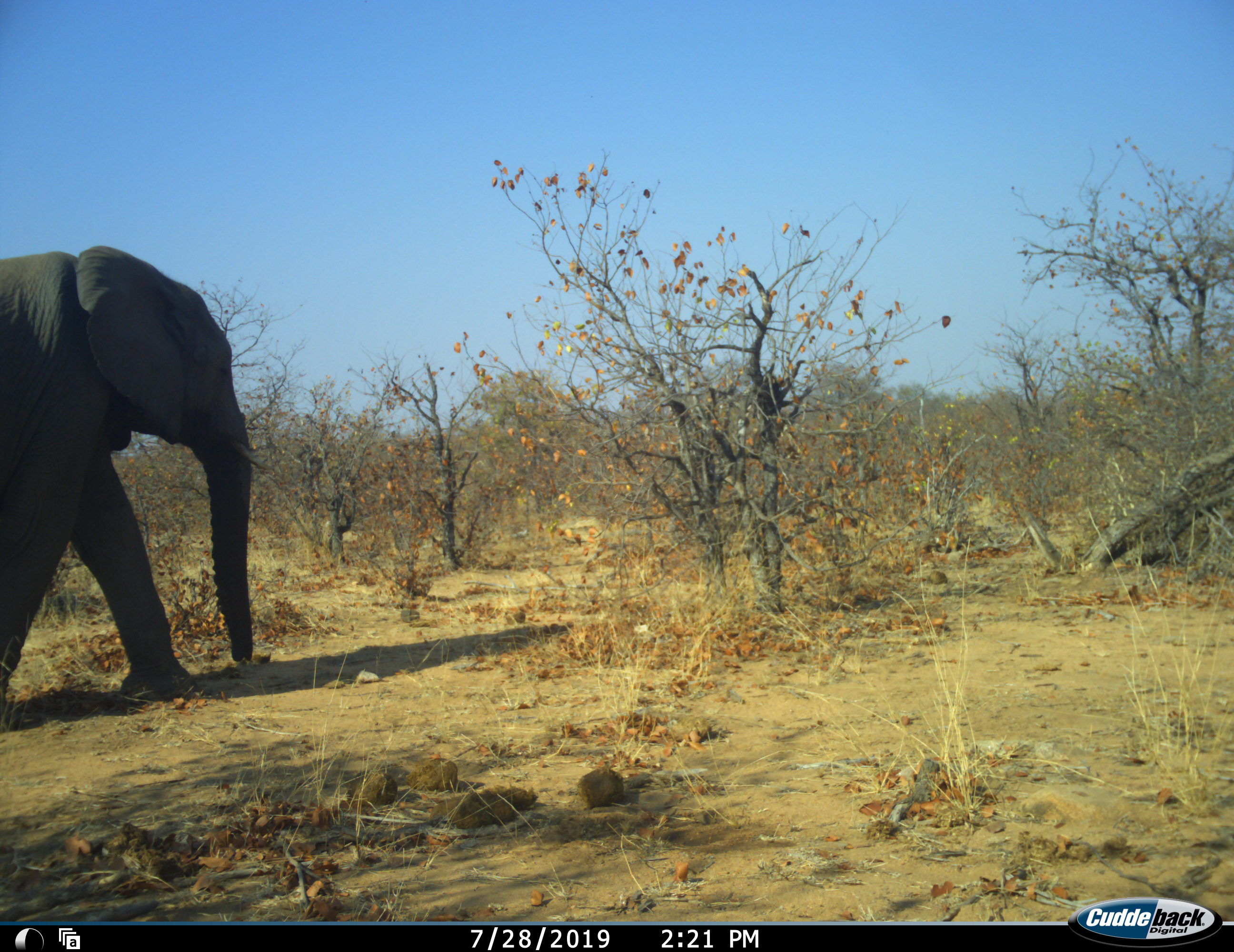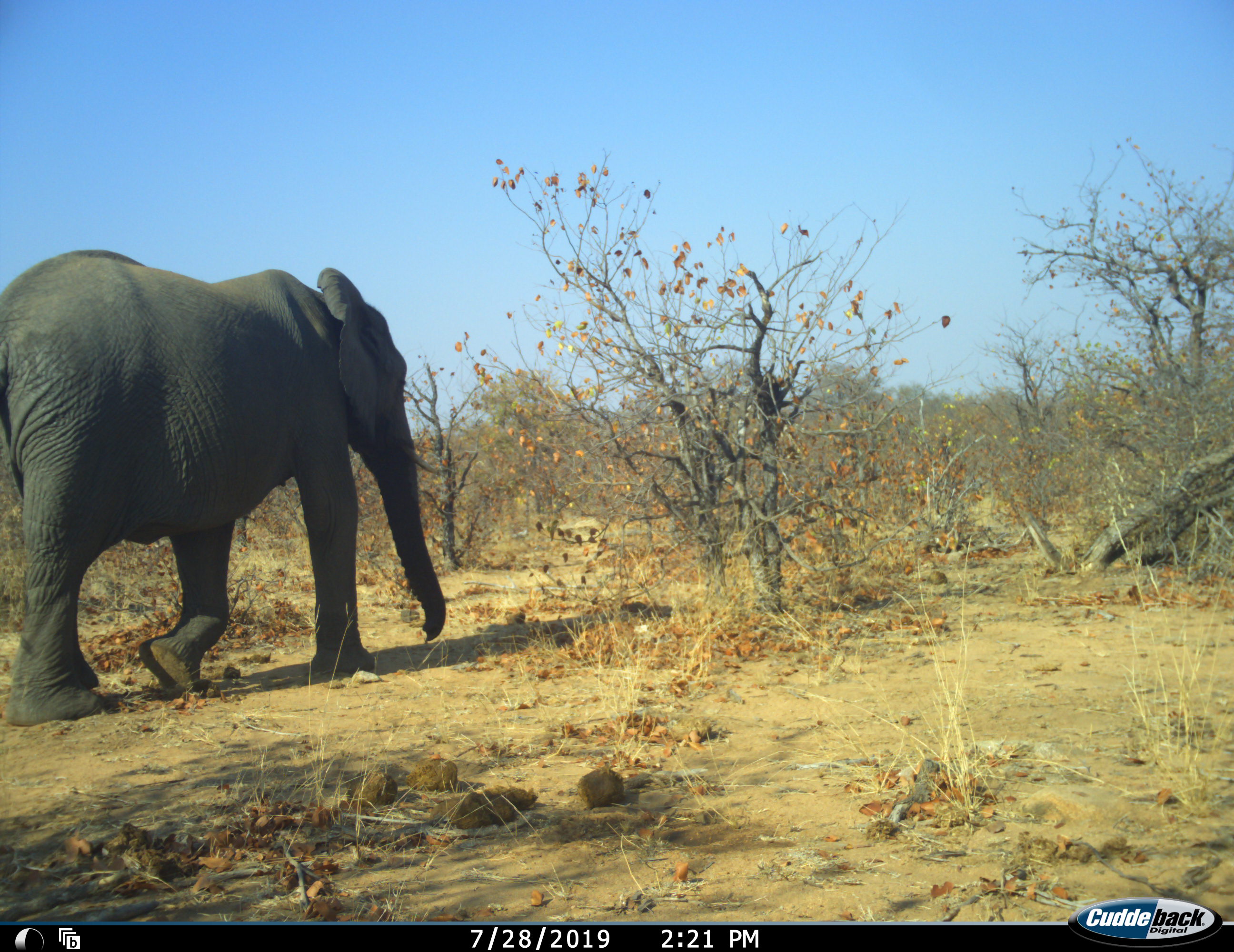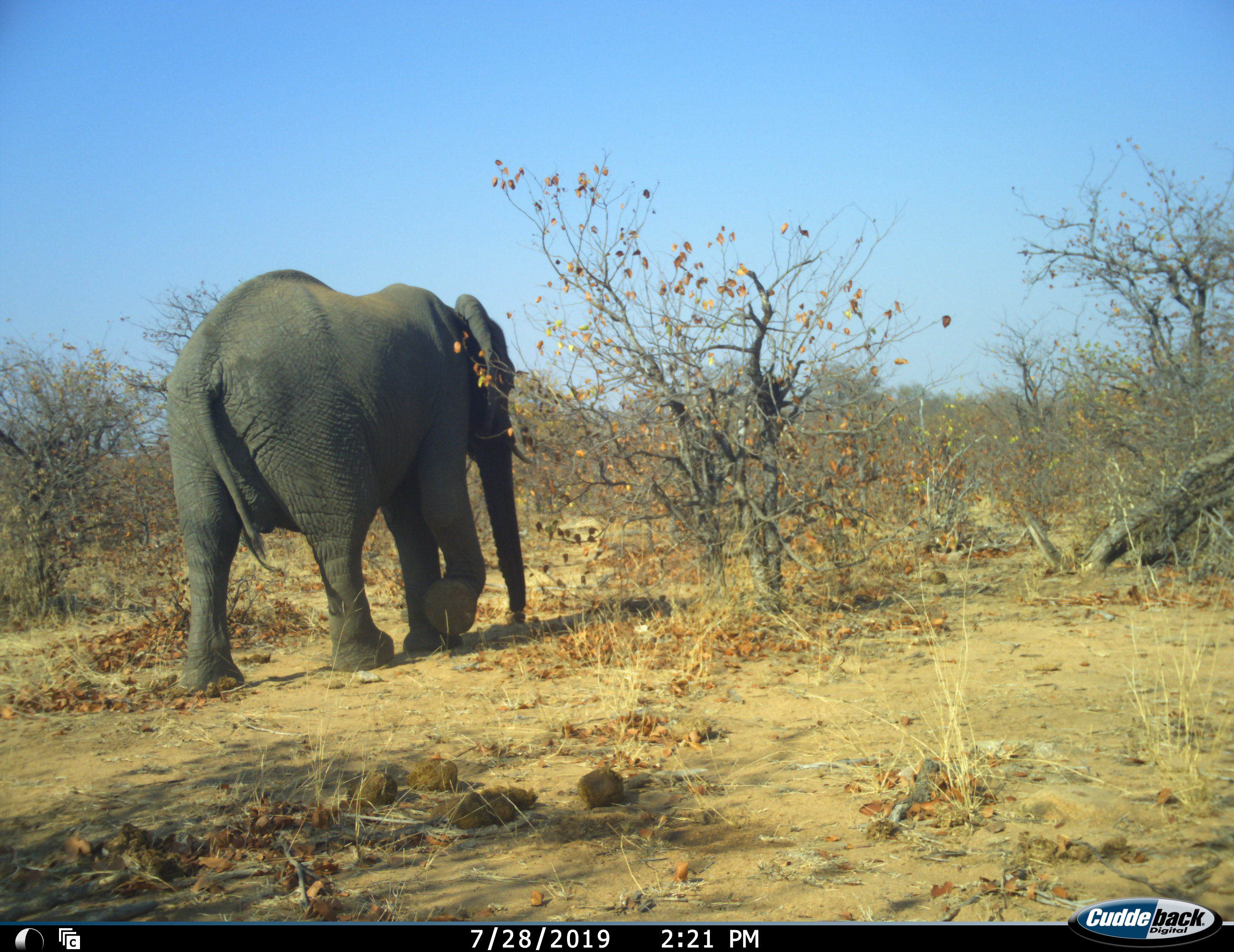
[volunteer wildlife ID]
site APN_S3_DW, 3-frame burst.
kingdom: Animalia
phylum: Chordata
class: Mammalia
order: Proboscidea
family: Elephantidae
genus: Loxodonta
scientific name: Loxodonta africana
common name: african bush elephant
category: elephant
Elephant (african bush elephant) (Loxodonta africana), count 1. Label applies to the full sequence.